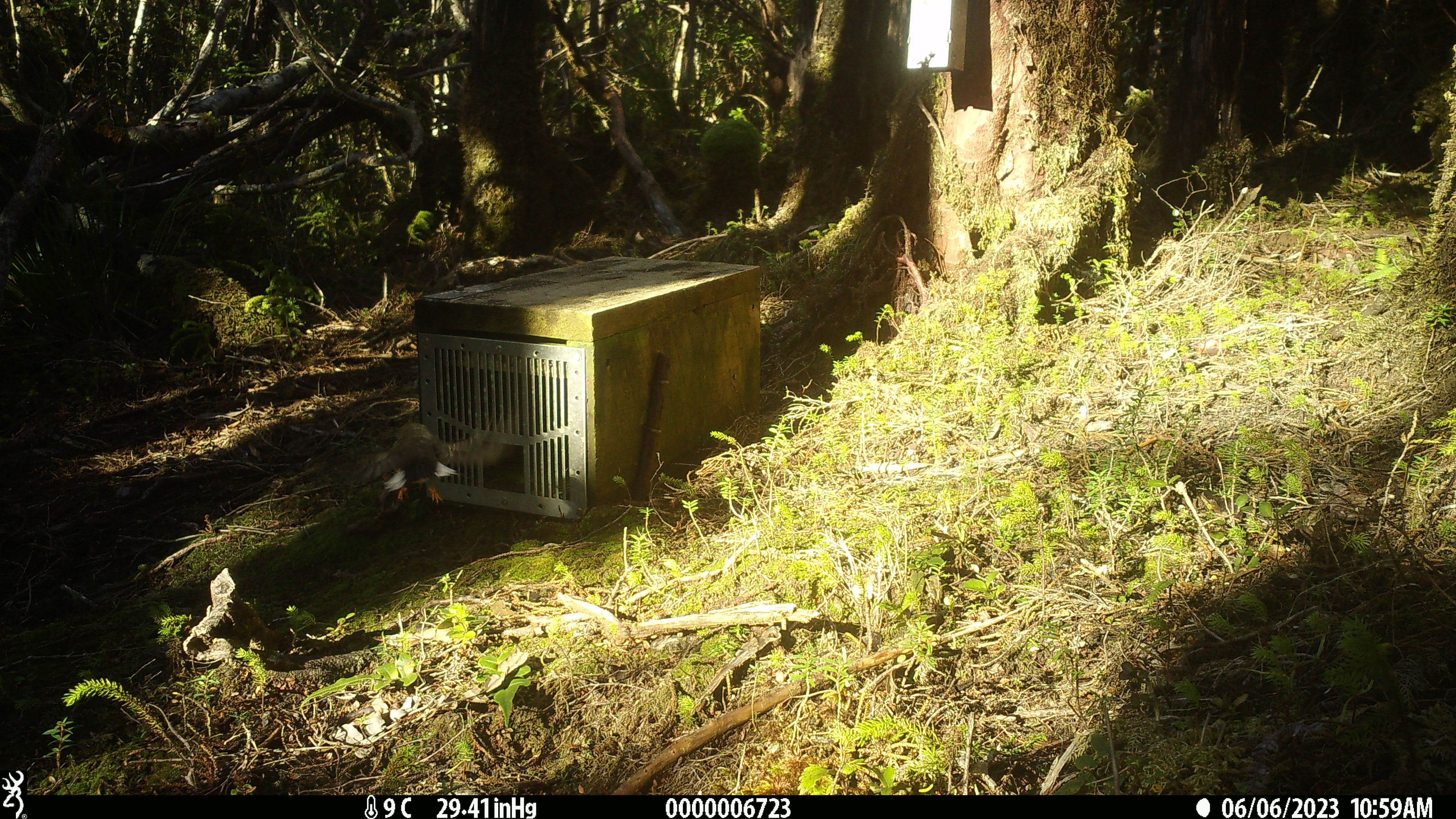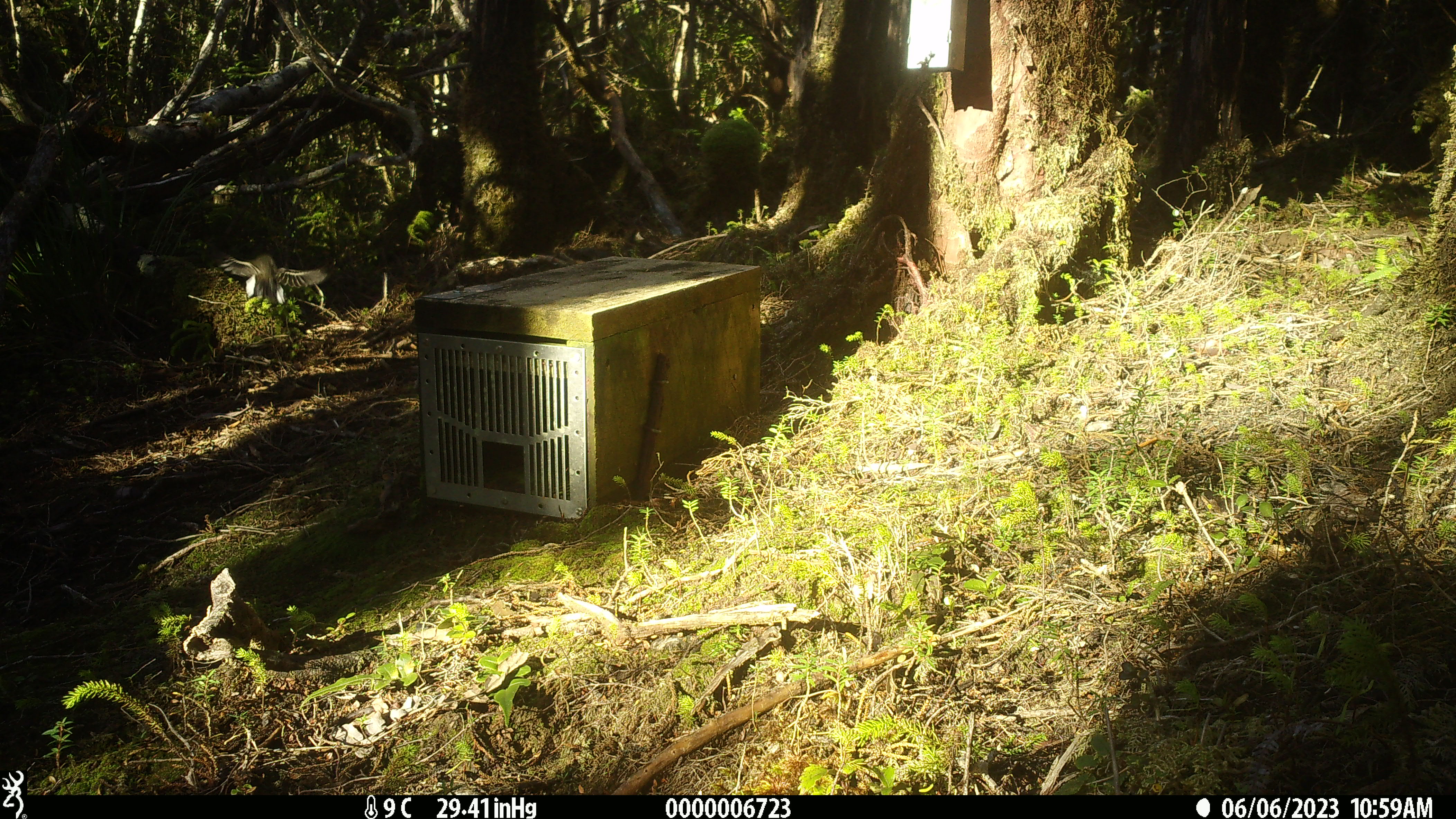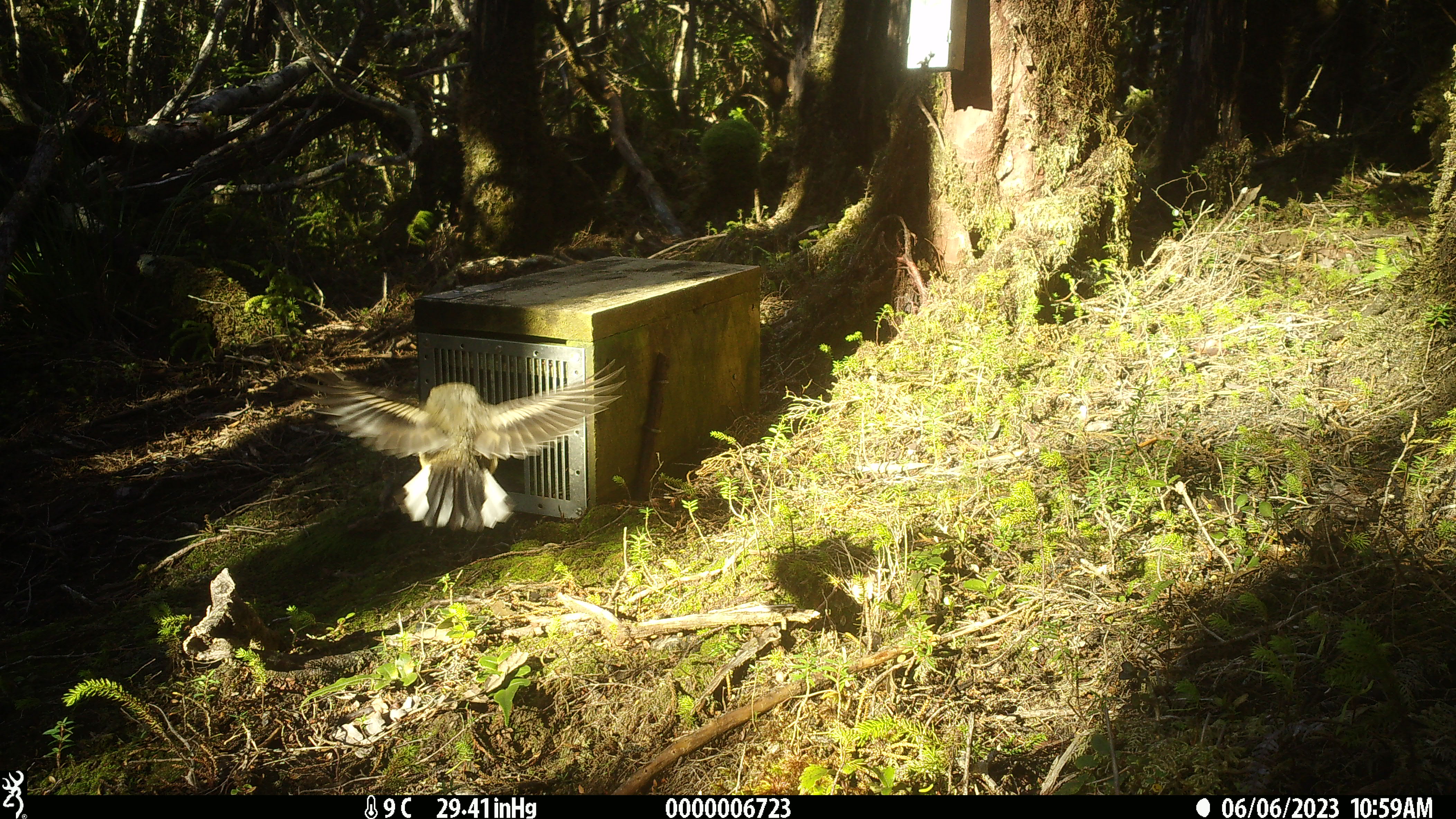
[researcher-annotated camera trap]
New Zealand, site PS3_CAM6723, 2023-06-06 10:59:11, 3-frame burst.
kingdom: Animalia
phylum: Chordata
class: Aves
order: Passeriformes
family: Petroicidae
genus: Petroica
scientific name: Petroica macrocephala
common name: tomtit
Tomtit (Petroica macrocephala).